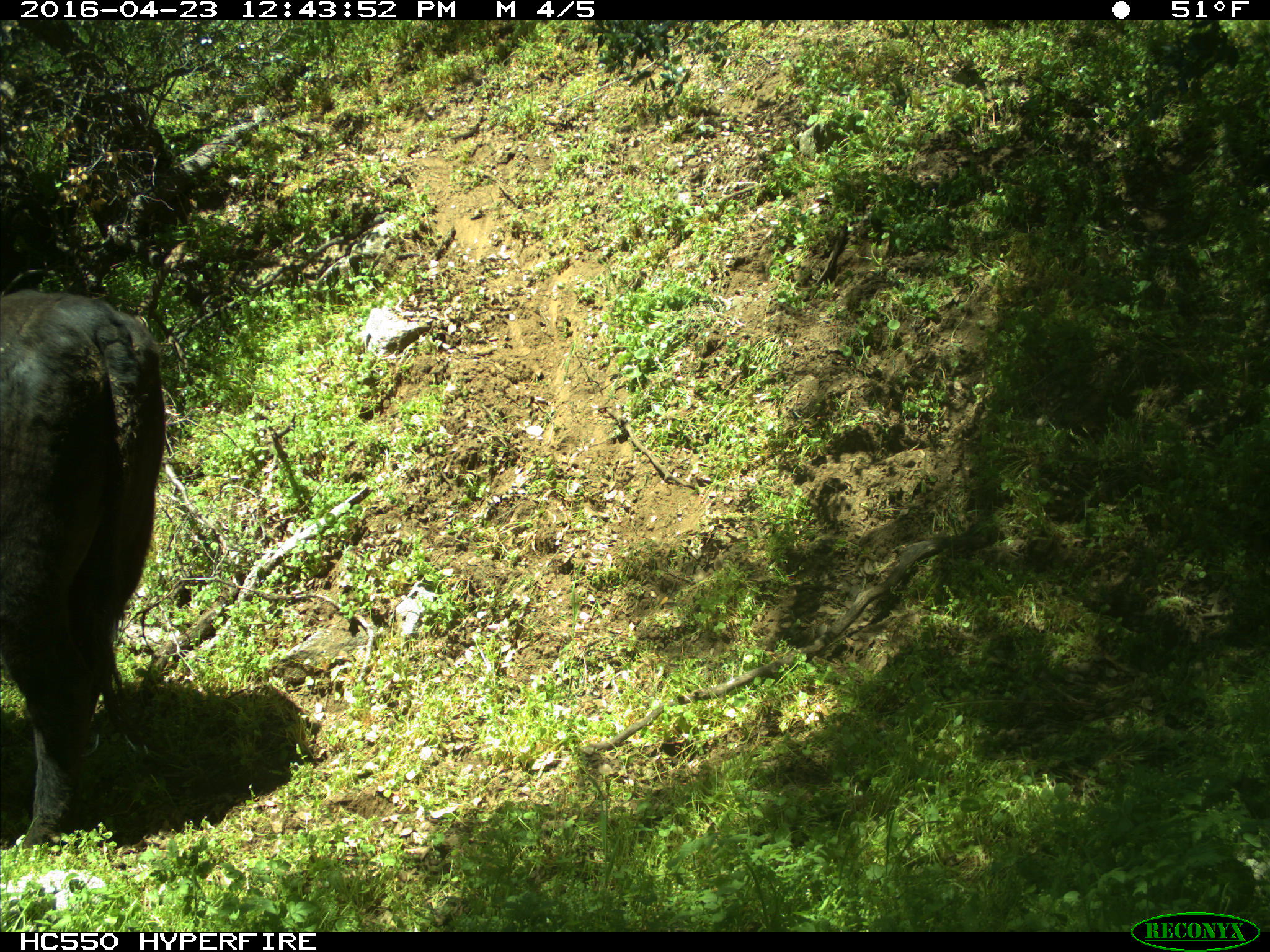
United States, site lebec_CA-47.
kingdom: Animalia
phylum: Chordata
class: Mammalia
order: Artiodactyla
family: Bovidae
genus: Bos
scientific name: Bos taurus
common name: domestic cow